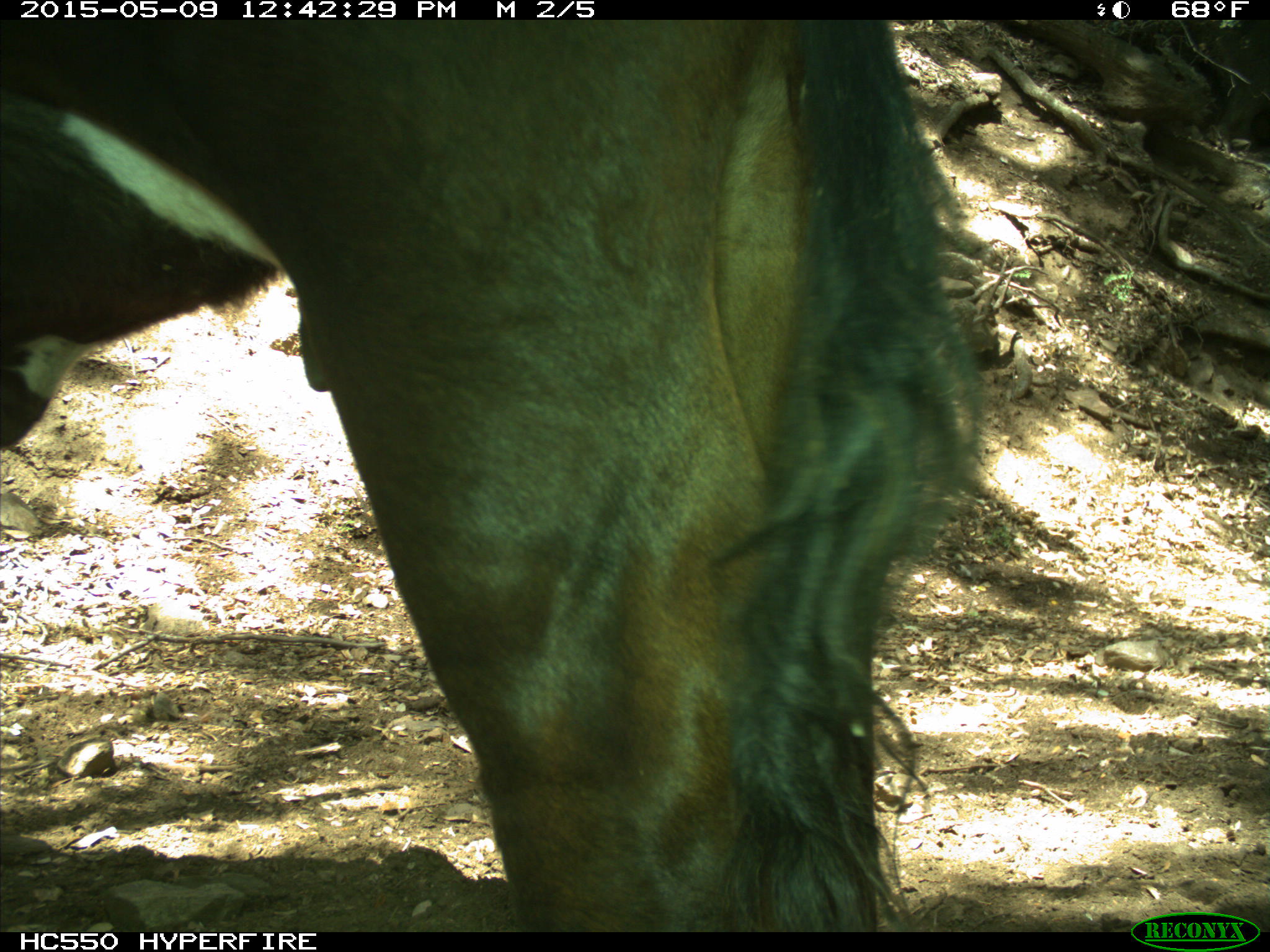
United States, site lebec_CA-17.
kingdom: Animalia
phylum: Chordata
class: Mammalia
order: Artiodactyla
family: Bovidae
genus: Bos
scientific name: Bos taurus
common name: domestic cow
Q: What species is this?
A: Bos taurus (domestic cow).